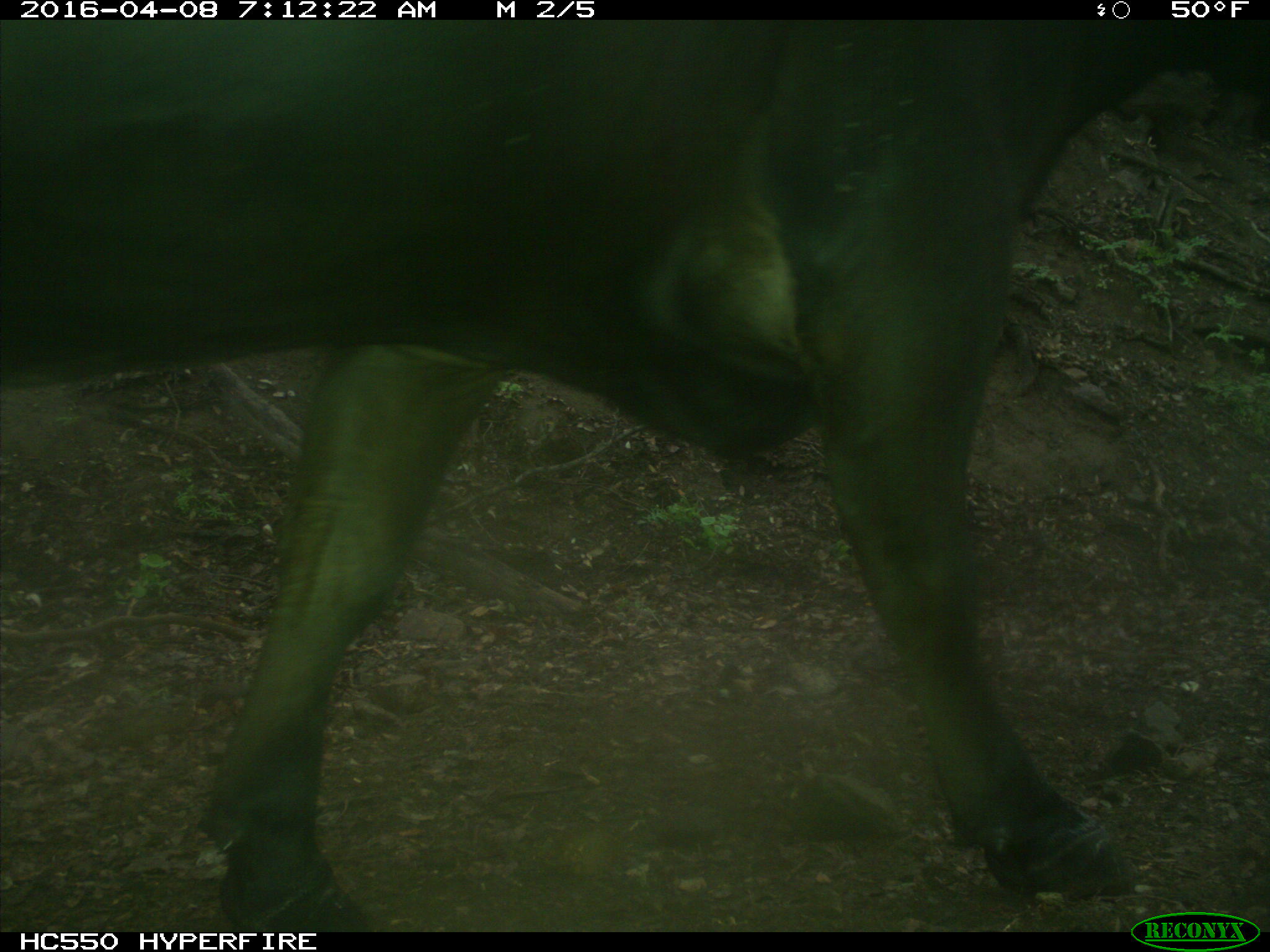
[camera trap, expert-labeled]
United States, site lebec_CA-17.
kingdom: Animalia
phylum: Chordata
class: Mammalia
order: Artiodactyla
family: Bovidae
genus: Bos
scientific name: Bos taurus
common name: domestic cow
Bos taurus (domestic cow).